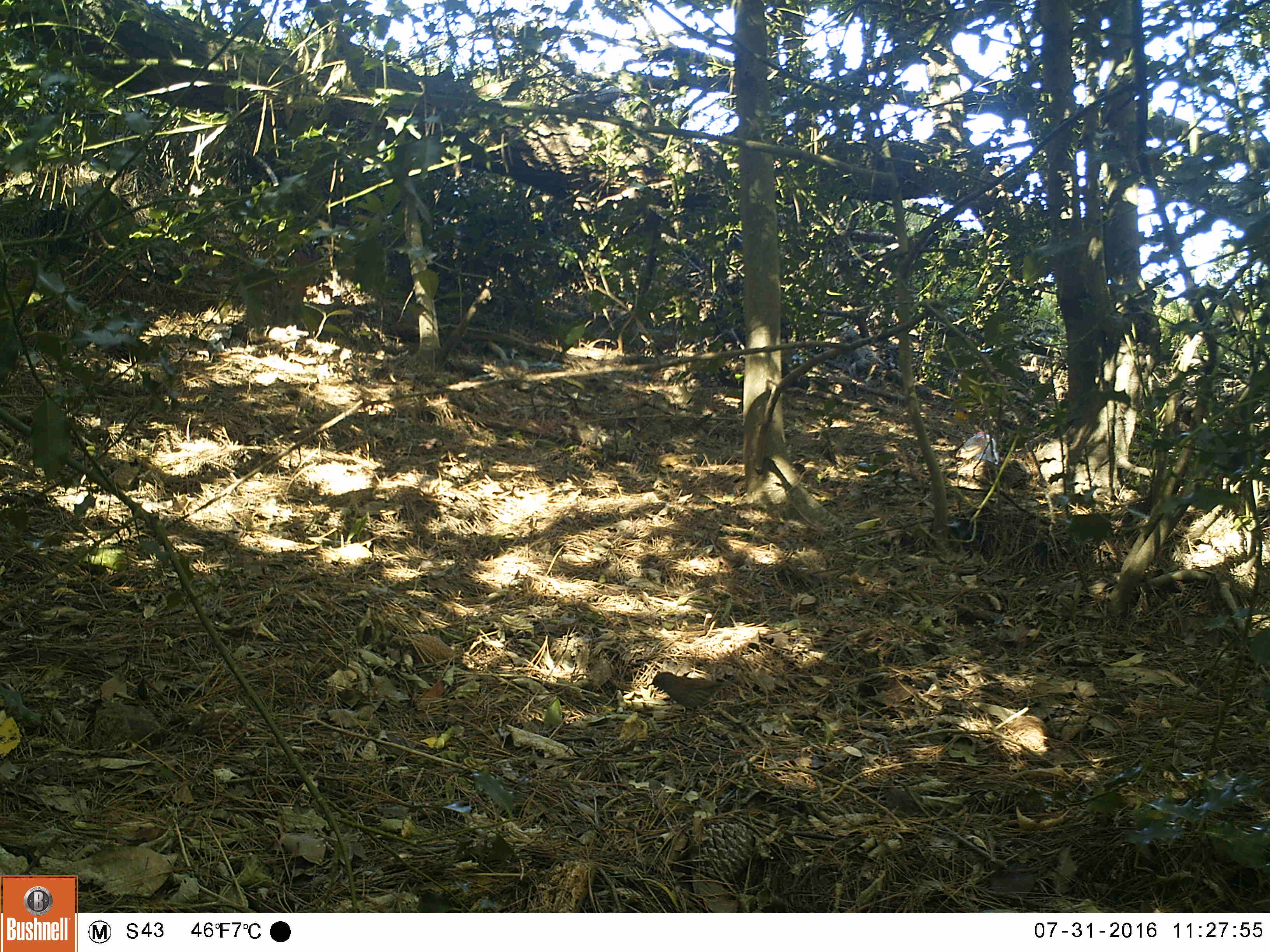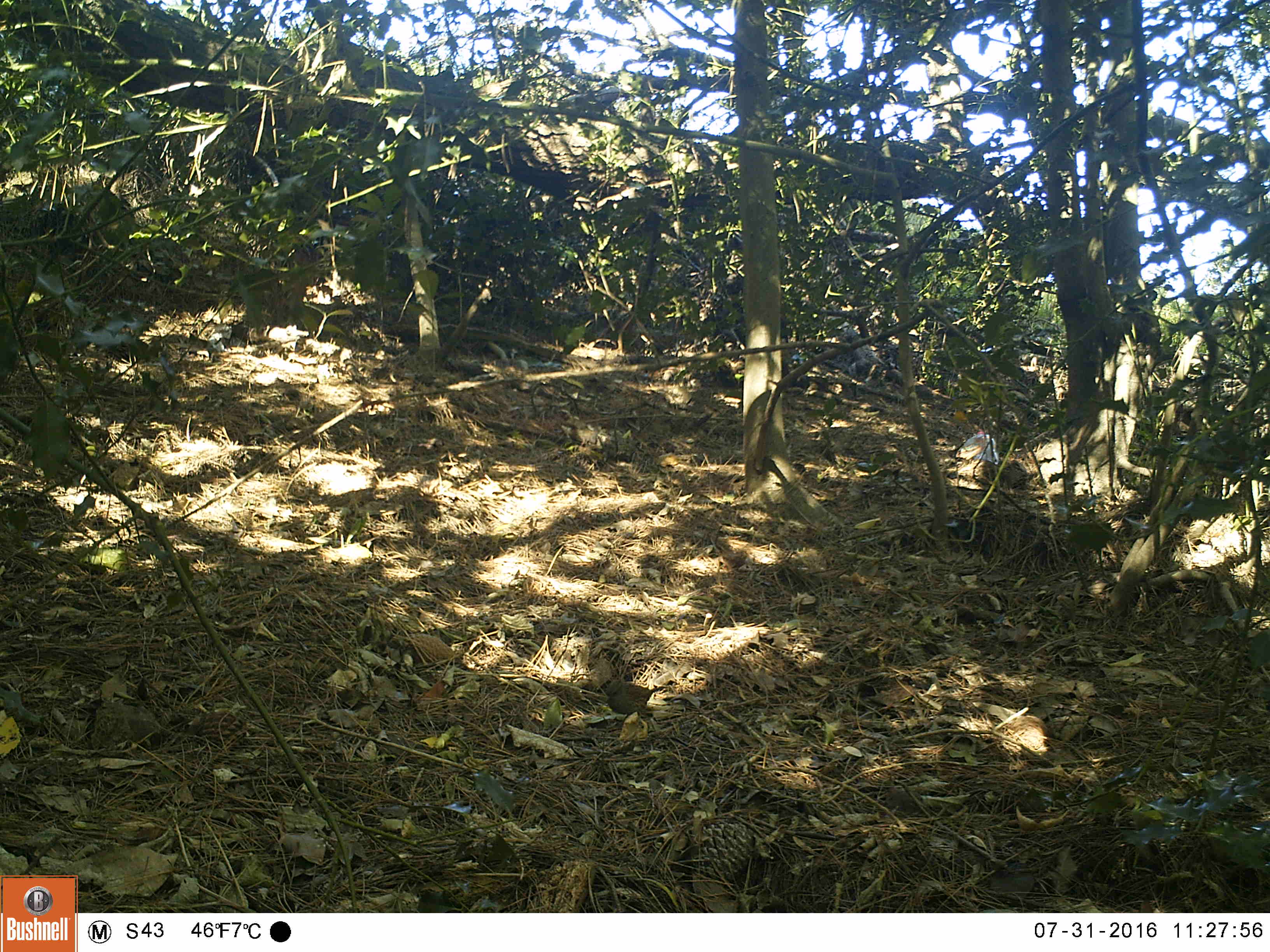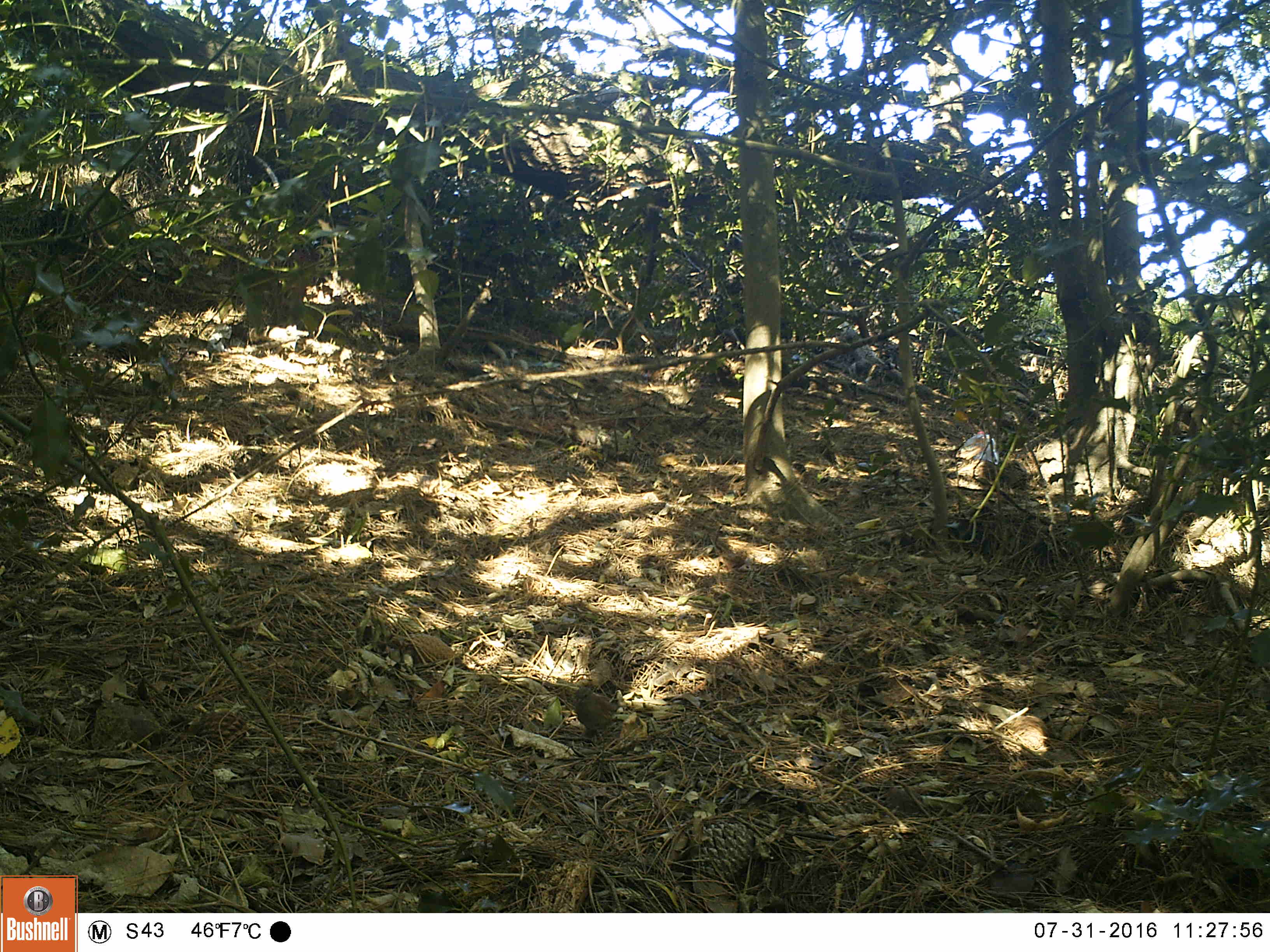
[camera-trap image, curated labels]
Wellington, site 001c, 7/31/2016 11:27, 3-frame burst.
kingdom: Animalia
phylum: Chordata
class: Aves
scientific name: Aves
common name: bird